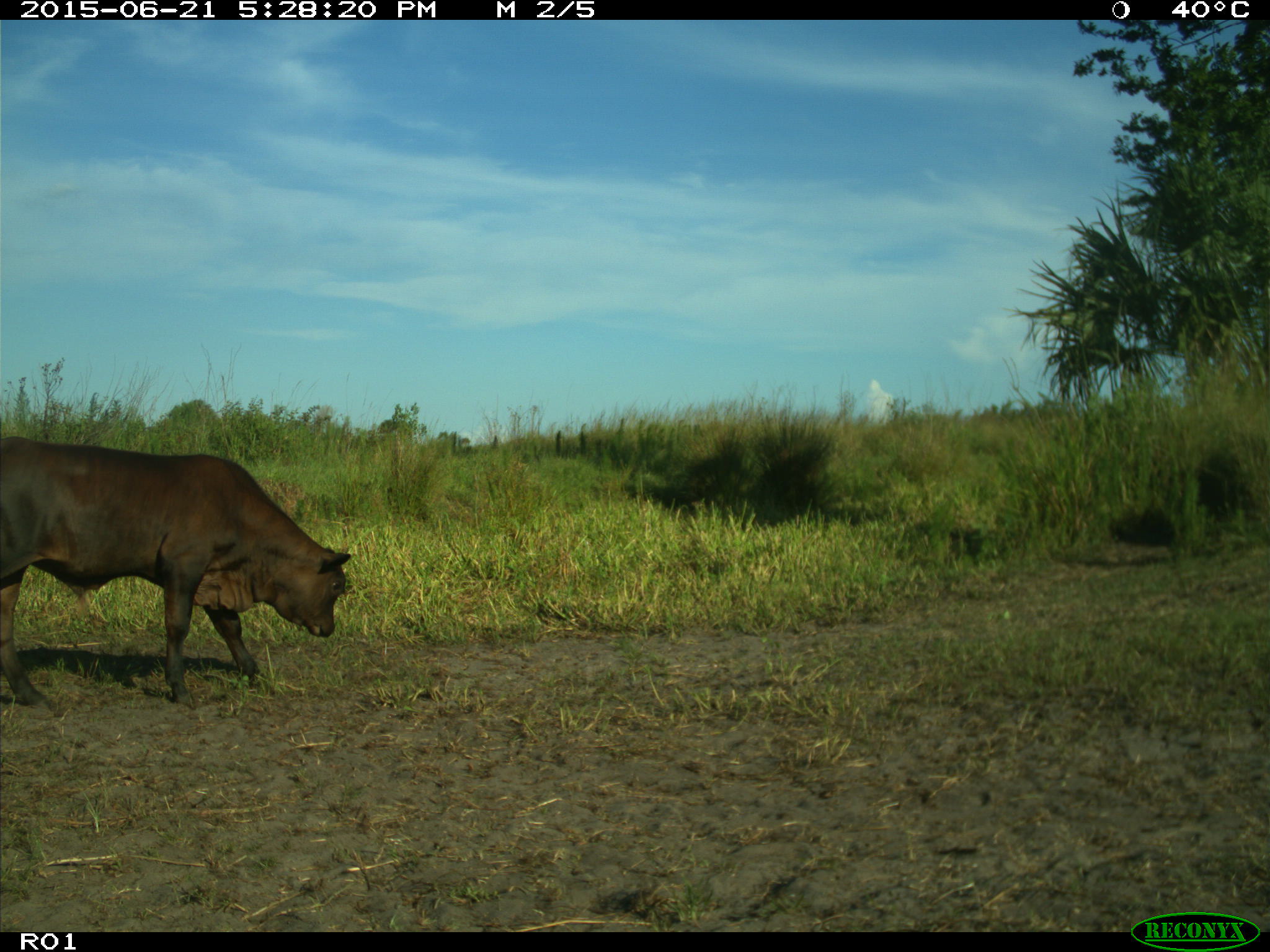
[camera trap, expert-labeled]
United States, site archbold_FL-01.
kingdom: Animalia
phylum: Chordata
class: Mammalia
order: Artiodactyla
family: Bovidae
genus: Bos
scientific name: Bos taurus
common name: domestic cow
Bos taurus (domestic cow).